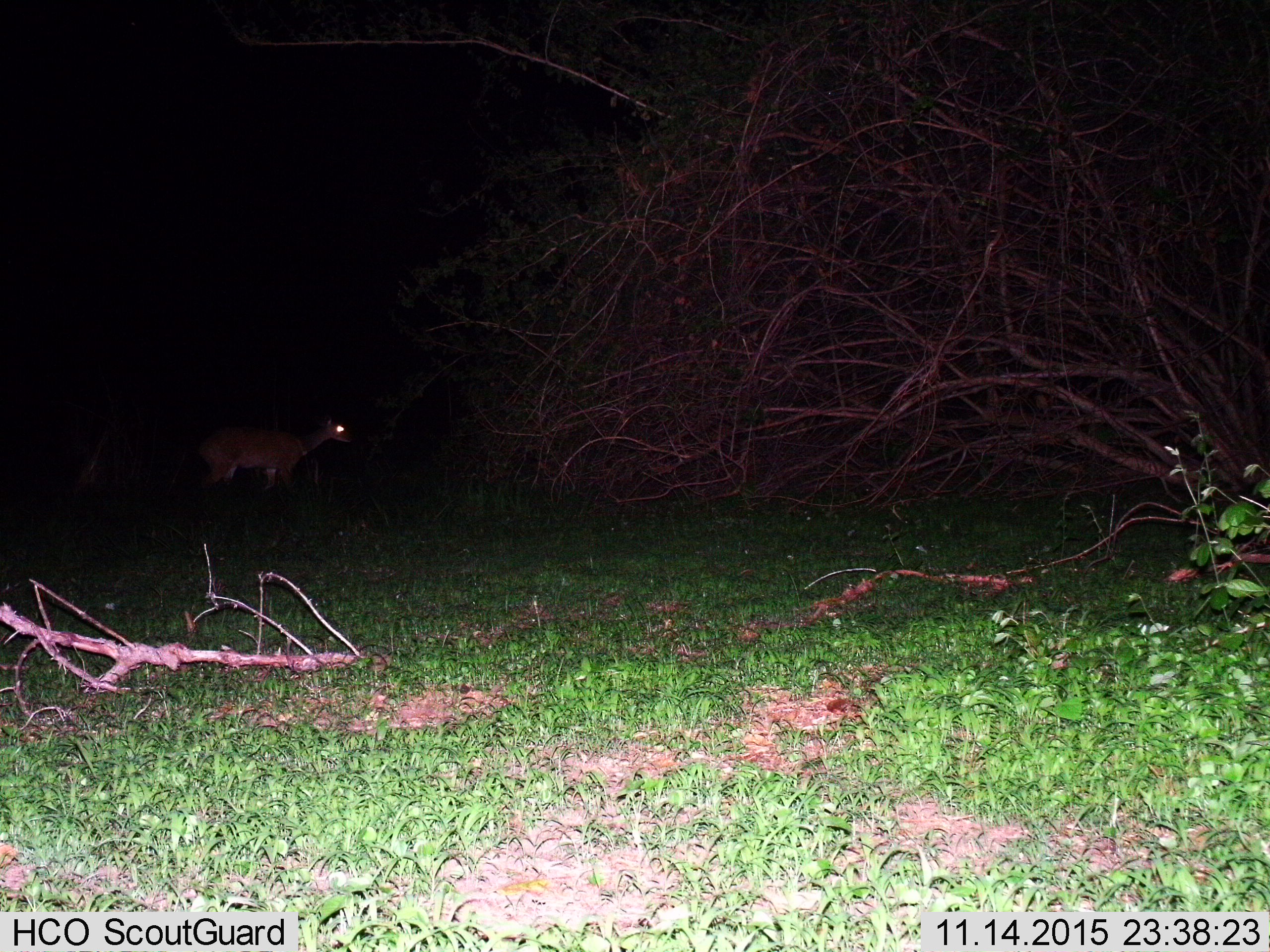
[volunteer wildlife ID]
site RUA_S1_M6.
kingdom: Animalia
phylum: Chordata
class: Mammalia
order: Artiodactyla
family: Bovidae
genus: Aepyceros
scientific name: Aepyceros melampus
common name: impala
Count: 1.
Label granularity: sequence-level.